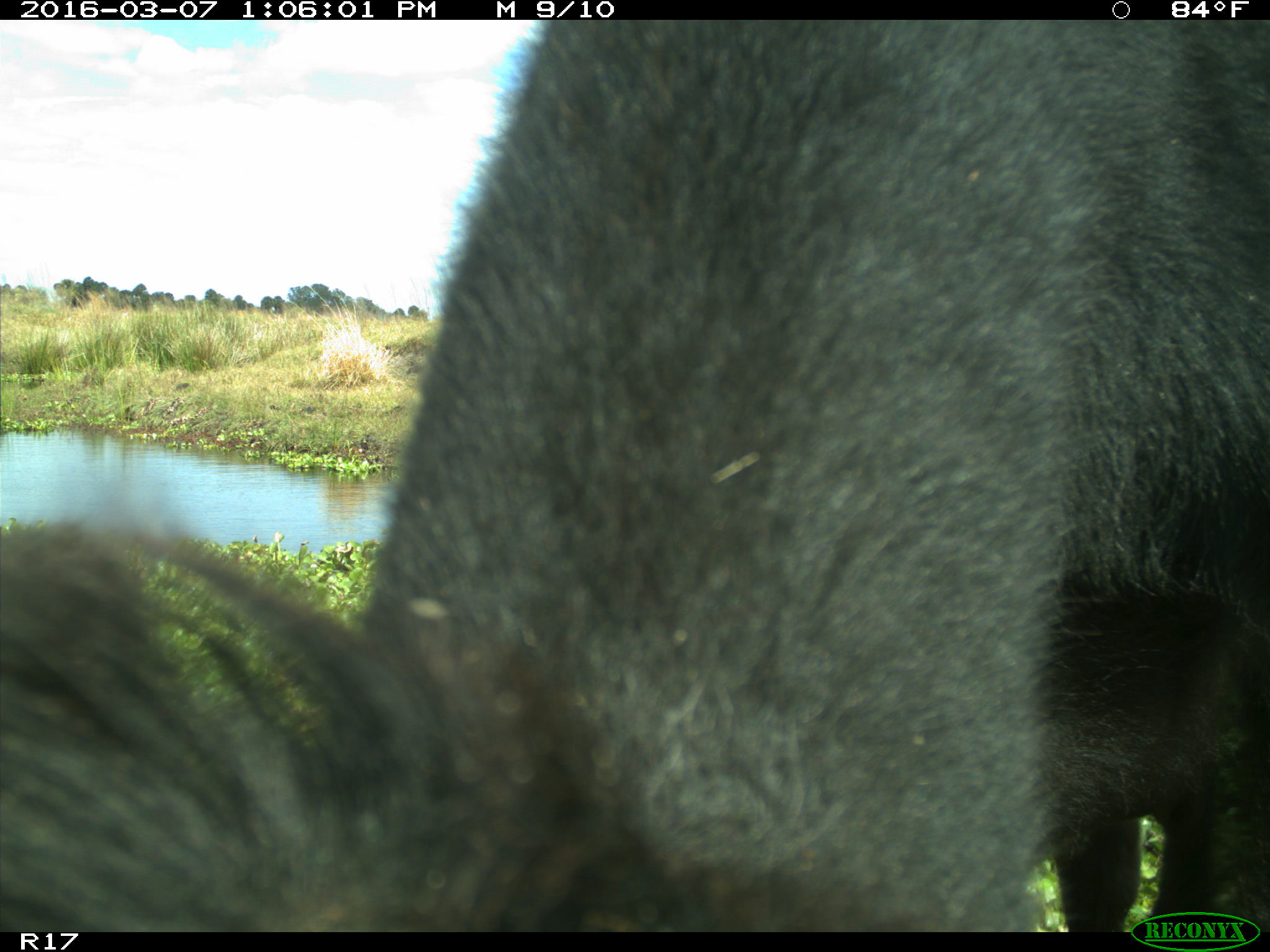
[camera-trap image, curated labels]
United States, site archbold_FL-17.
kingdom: Animalia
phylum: Chordata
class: Mammalia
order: Artiodactyla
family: Bovidae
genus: Bos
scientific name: Bos taurus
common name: domestic cow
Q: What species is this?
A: Bos taurus (domestic cow).